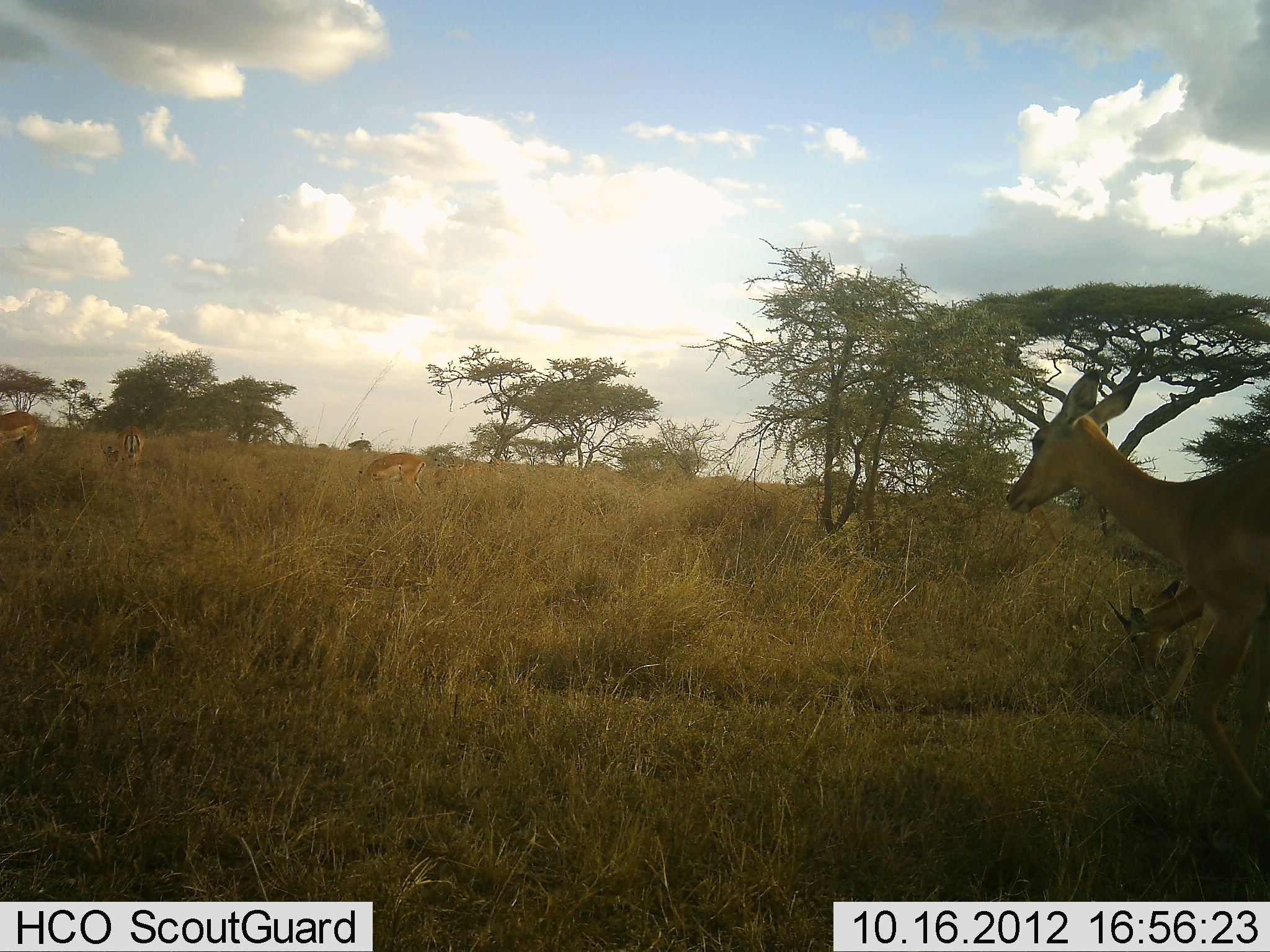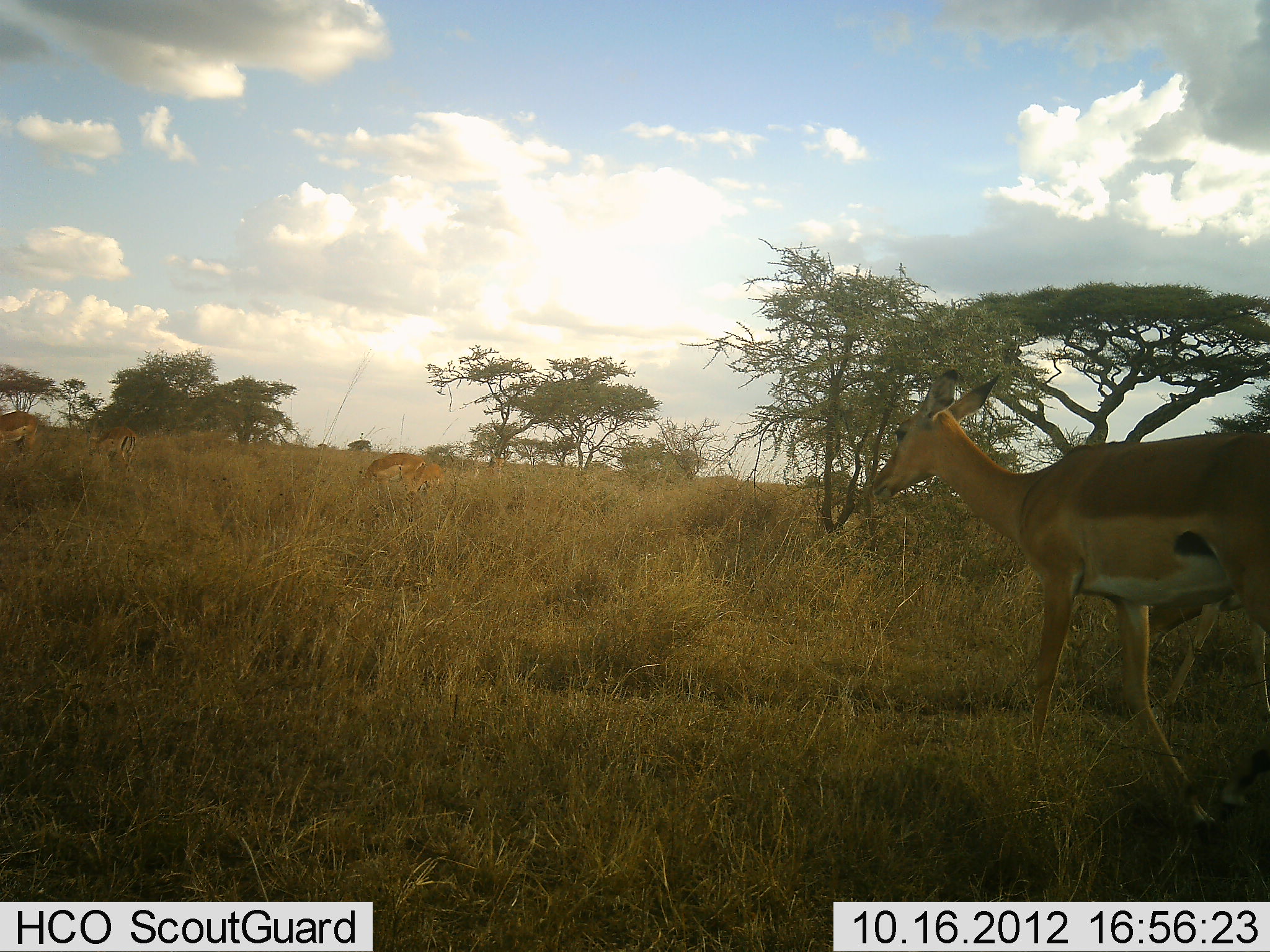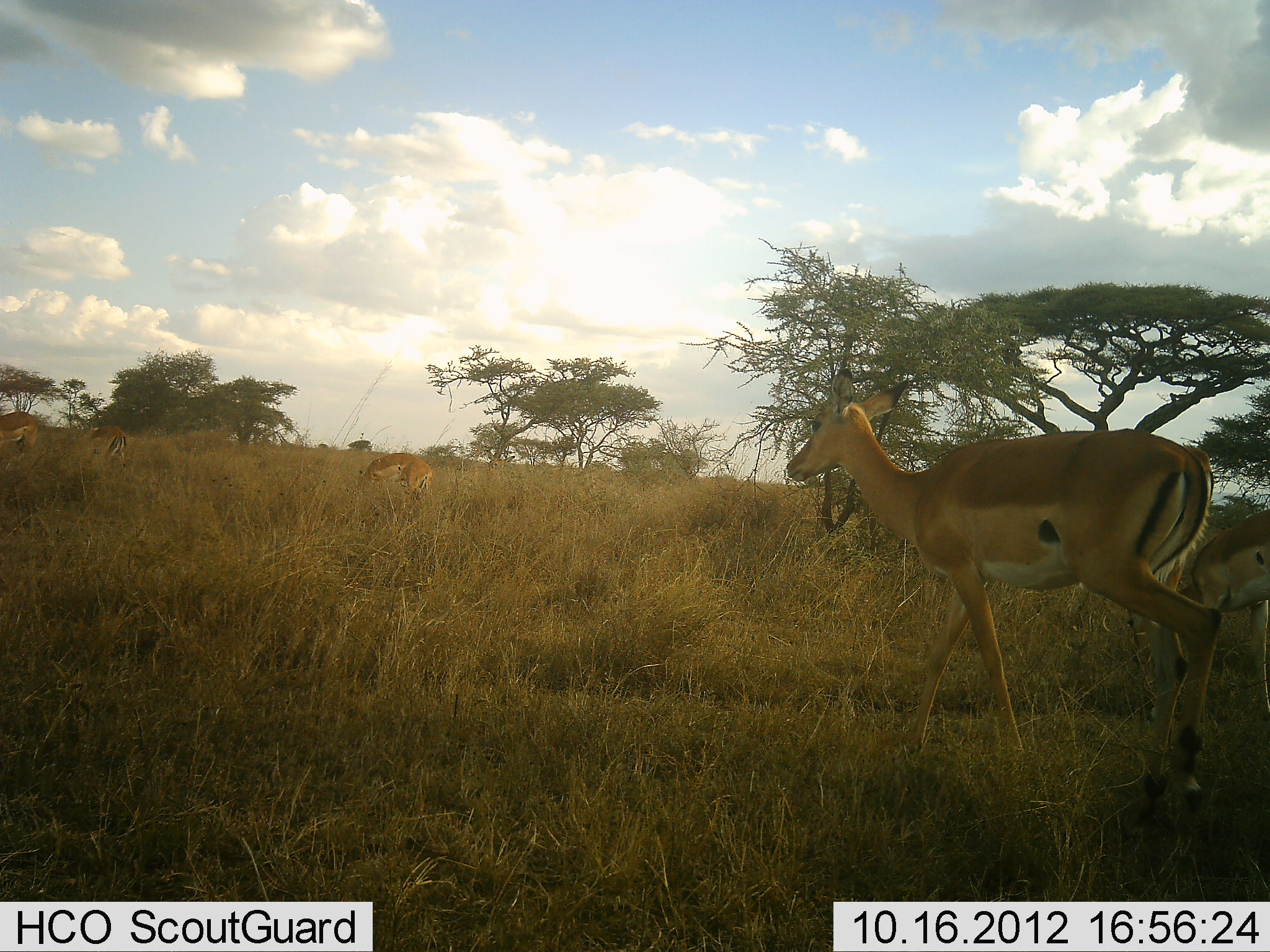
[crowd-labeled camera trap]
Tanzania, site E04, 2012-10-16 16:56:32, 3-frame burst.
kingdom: Animalia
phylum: Chordata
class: Mammalia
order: Artiodactyla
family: Bovidae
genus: Aepyceros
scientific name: Aepyceros melampus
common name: impala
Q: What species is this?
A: Impala (Aepyceros melampus).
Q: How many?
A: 5.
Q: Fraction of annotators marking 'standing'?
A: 40%.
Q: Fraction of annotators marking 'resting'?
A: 0%.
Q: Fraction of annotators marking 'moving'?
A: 90%.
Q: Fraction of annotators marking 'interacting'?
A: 0%.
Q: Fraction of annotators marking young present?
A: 0%.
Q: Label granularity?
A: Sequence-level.